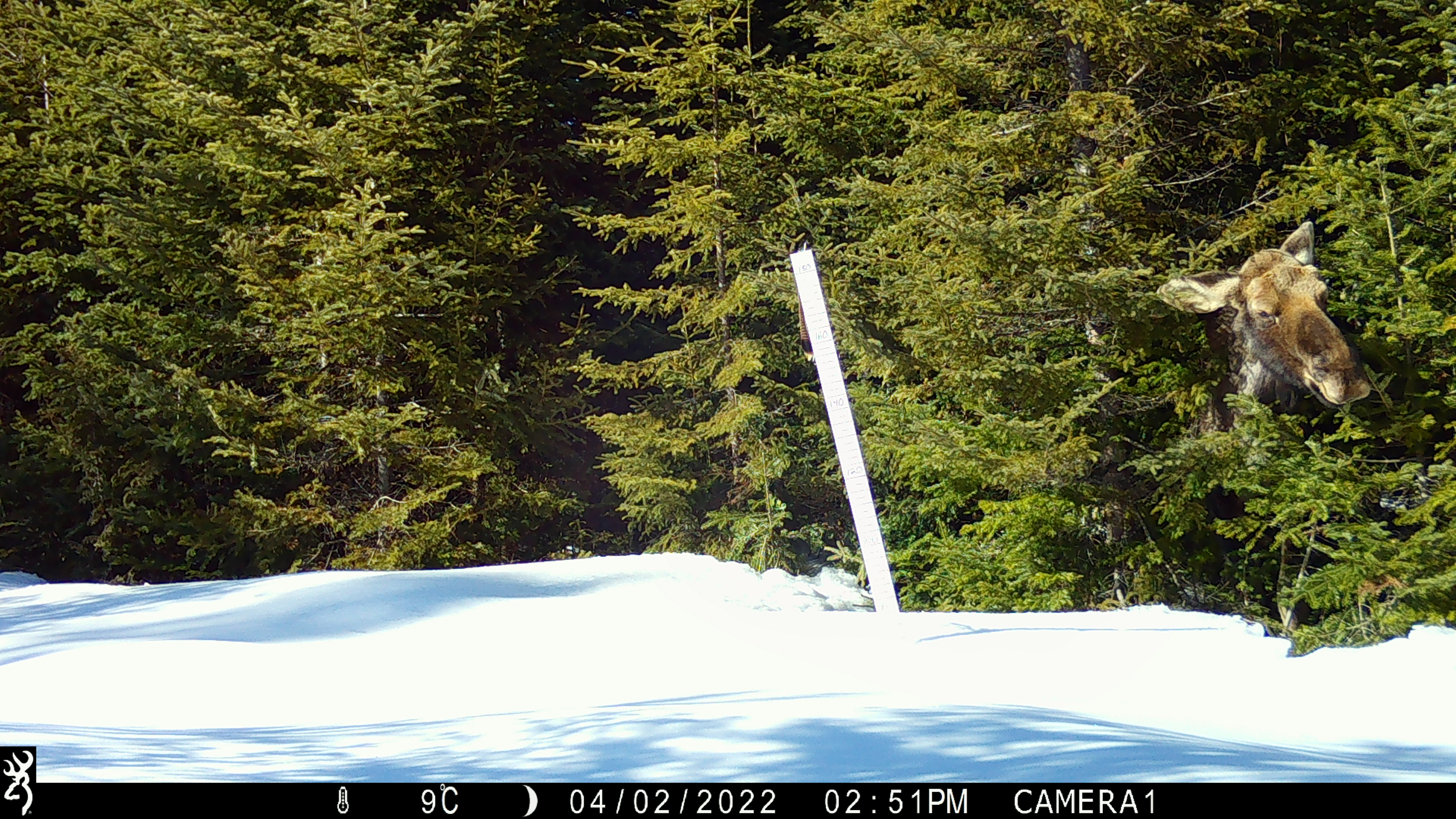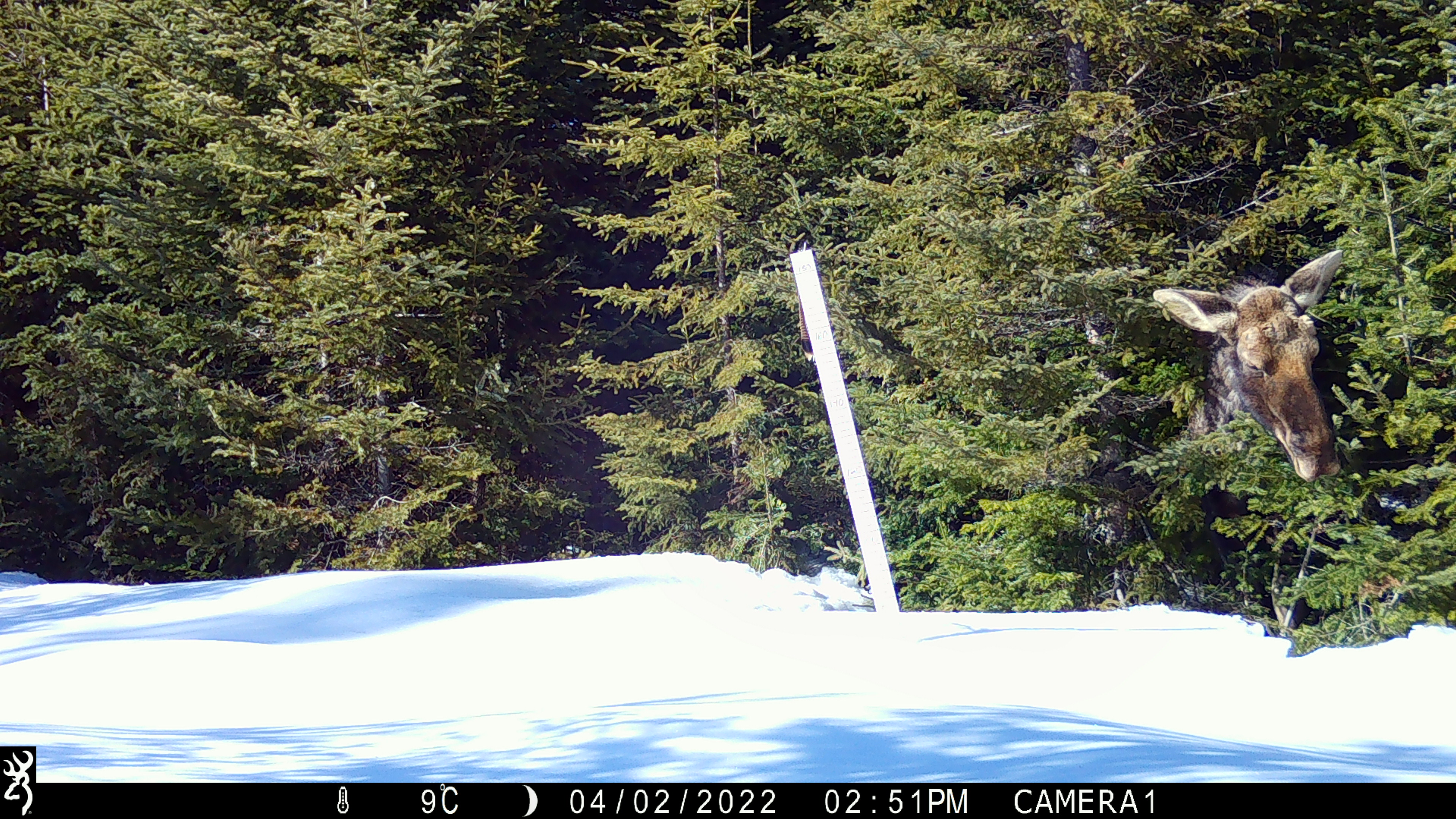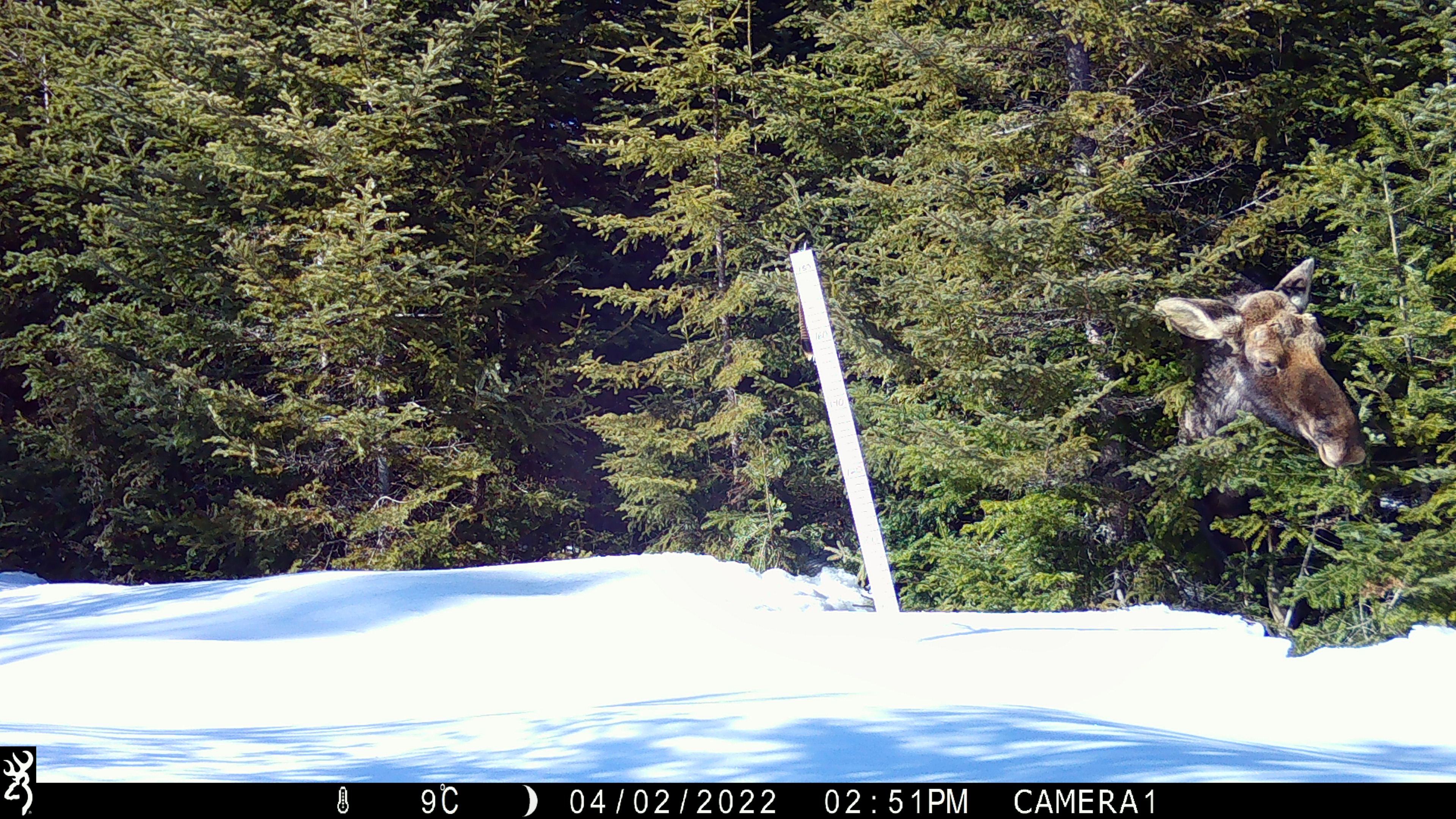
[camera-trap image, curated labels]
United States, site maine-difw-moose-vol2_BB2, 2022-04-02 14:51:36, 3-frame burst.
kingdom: Animalia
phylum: Chordata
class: Mammalia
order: Artiodactyla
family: Cervidae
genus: Alces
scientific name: Alces alces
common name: moose